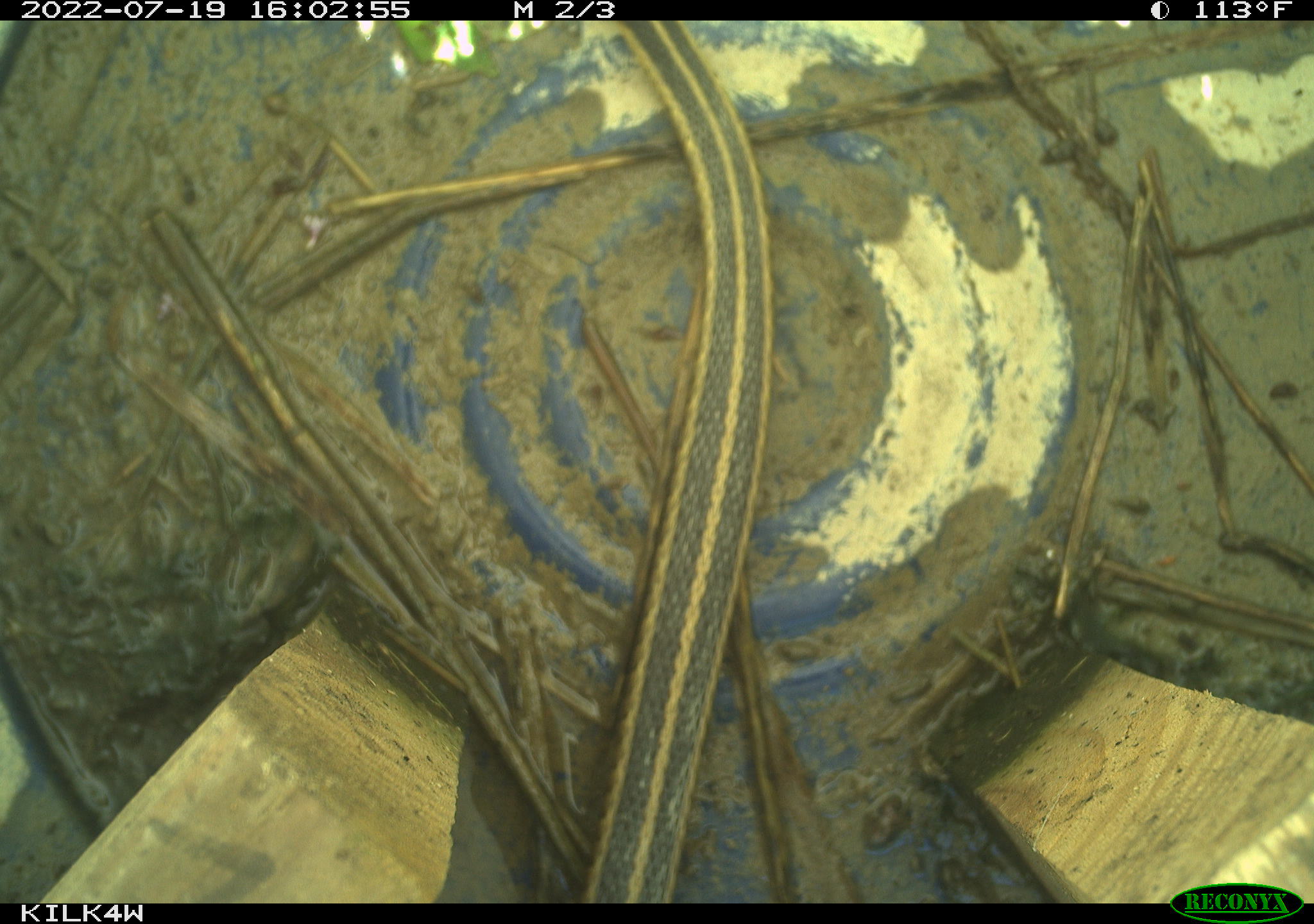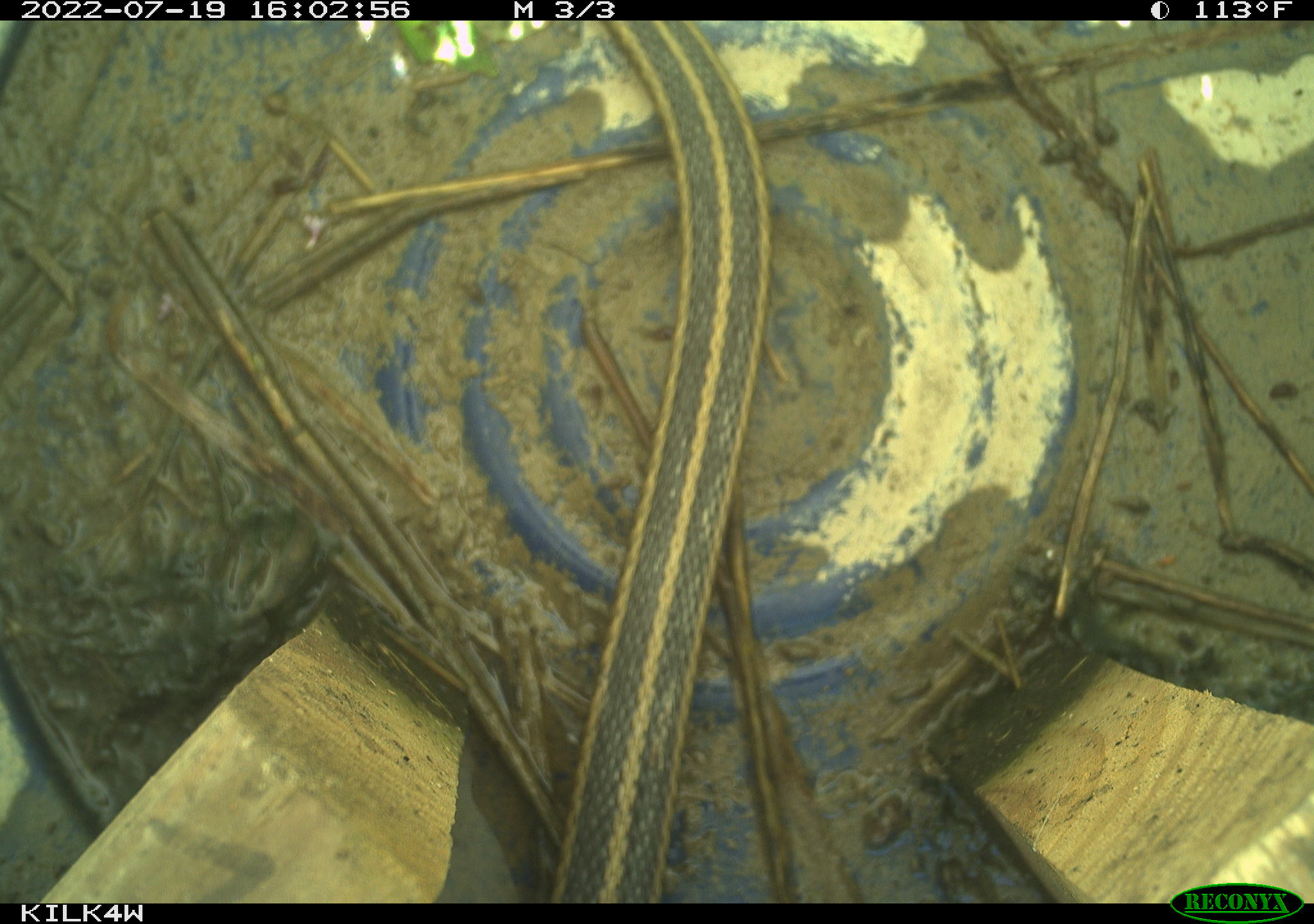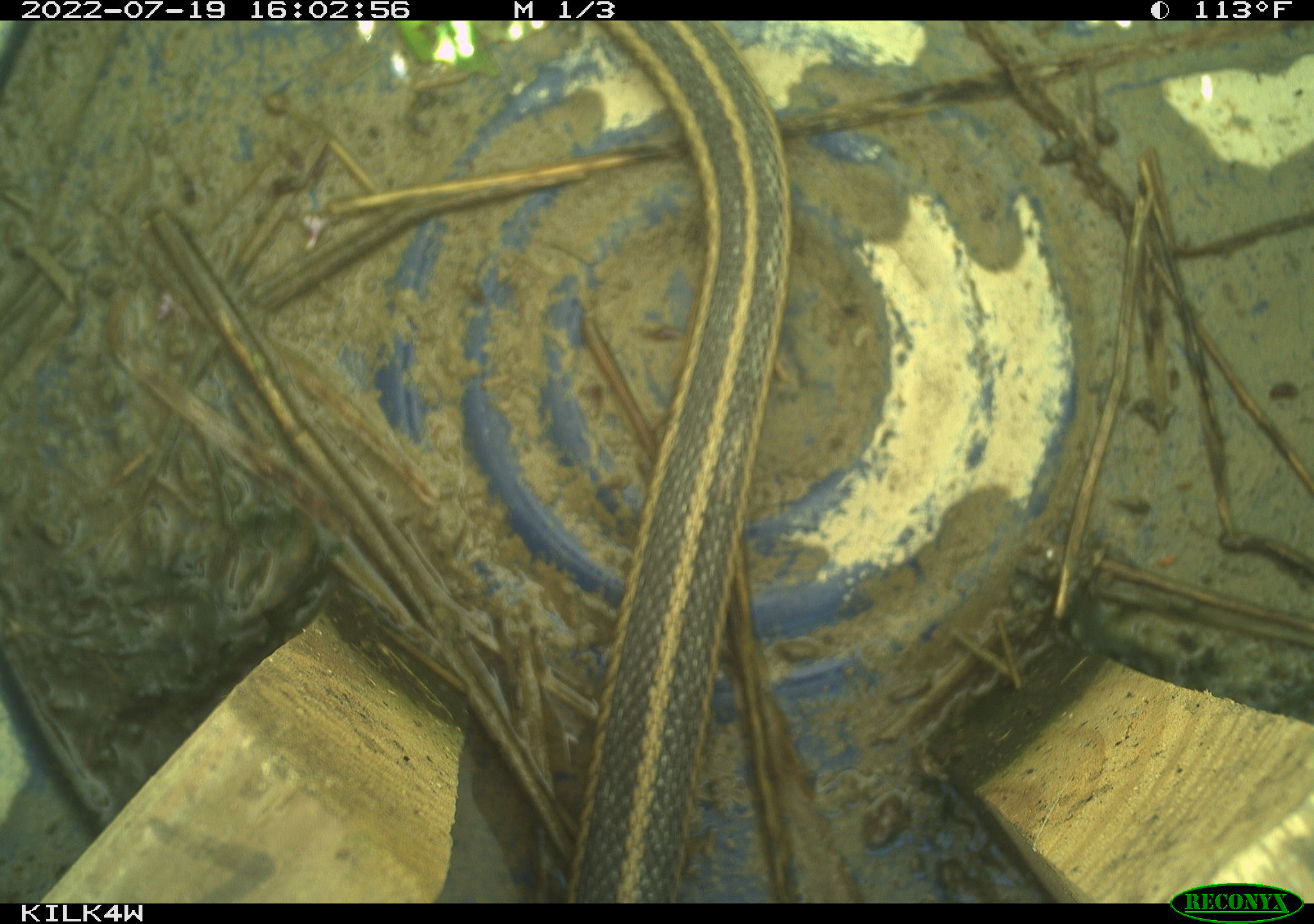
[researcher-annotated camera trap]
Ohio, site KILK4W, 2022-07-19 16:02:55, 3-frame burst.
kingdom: Animalia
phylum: Chordata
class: Reptilia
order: Squamata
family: Colubridae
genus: Thamnophis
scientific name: Thamnophis sirtalis sirtalis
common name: eastern gartersnake